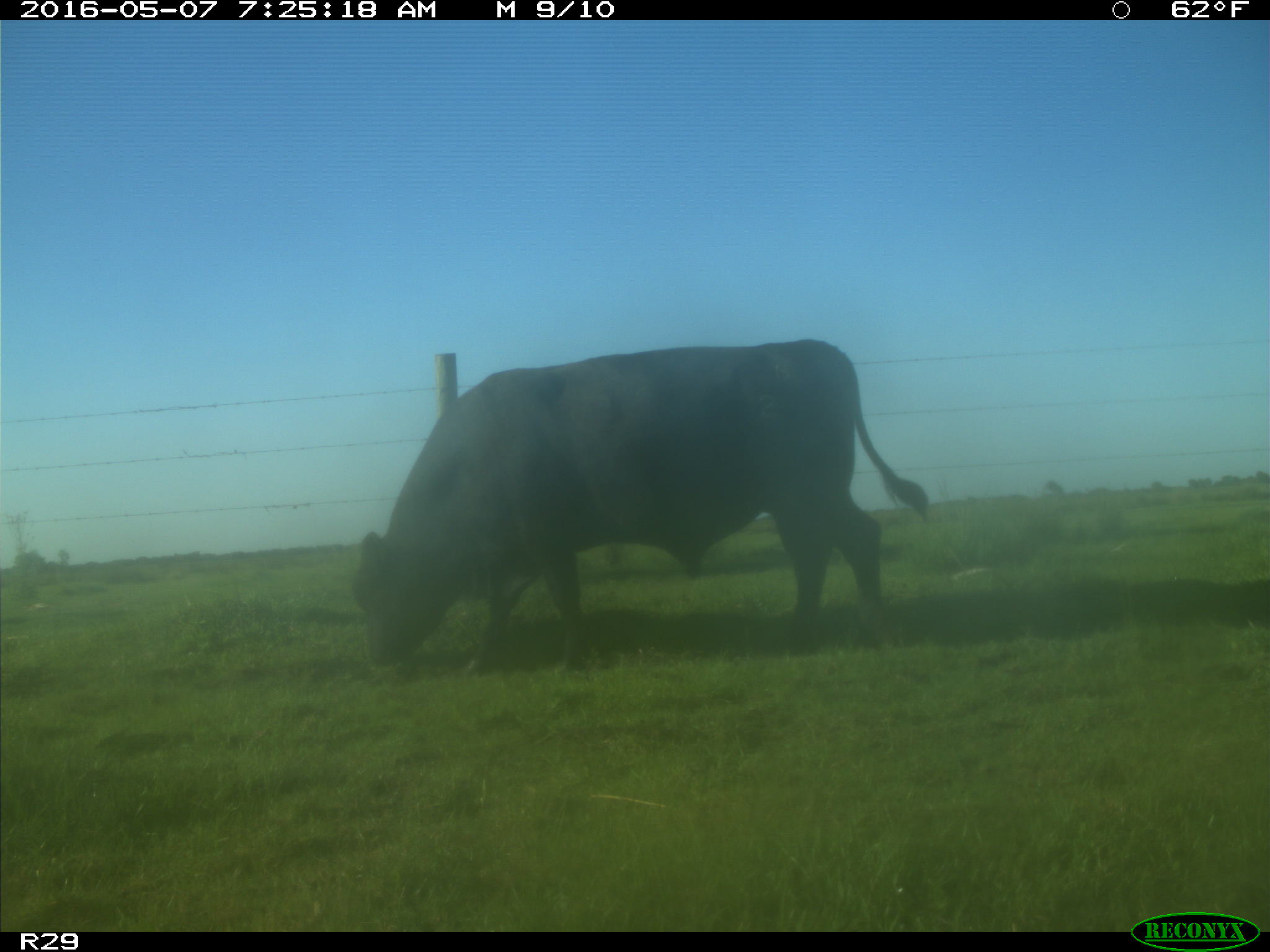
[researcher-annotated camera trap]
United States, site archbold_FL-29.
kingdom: Animalia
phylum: Chordata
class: Mammalia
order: Artiodactyla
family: Bovidae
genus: Bos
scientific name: Bos taurus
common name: domestic cow